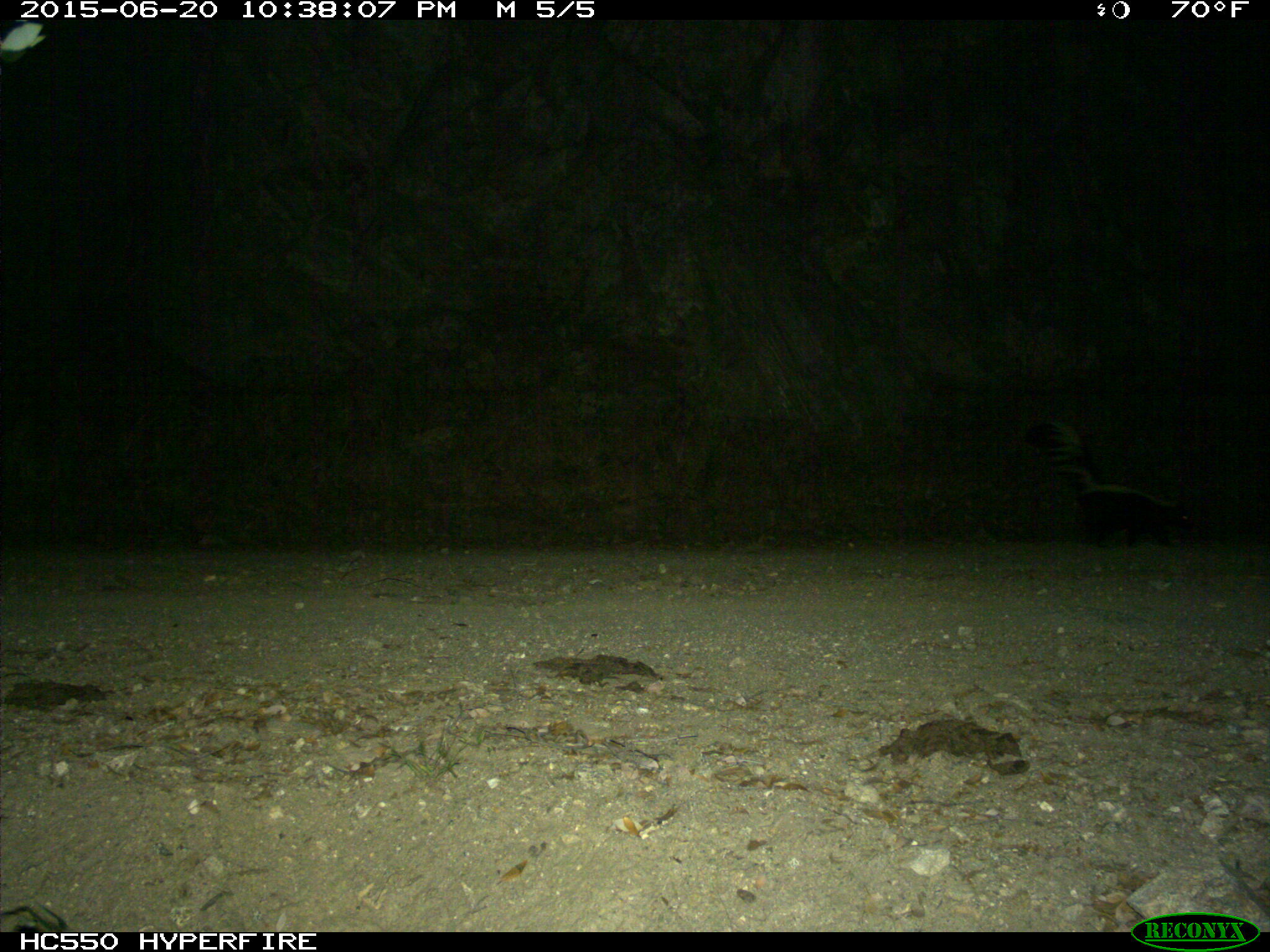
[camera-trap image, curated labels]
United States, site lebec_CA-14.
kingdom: Animalia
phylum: Chordata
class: Mammalia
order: Carnivora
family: Mephitidae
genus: Mephitis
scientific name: Mephitis mephitis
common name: striped skunk